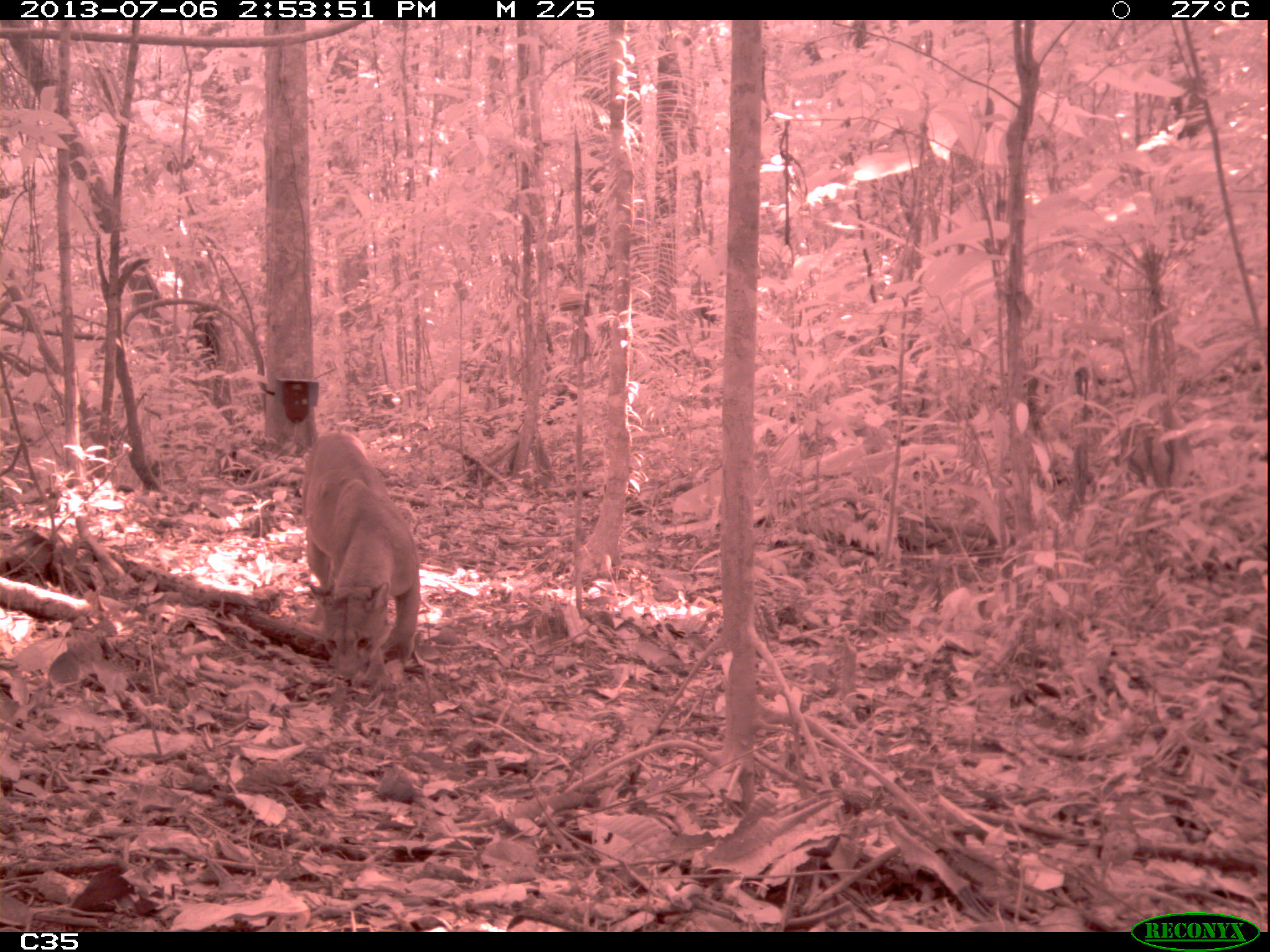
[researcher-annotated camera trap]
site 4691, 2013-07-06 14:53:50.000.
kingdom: Animalia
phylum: Chordata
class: Mammalia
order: Carnivora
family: Felidae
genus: Puma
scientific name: Puma concolor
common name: mountain lion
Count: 1.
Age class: adult.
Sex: male.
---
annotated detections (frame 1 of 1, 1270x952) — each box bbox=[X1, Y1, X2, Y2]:
puma concolor: bbox=[296, 424, 422, 685]